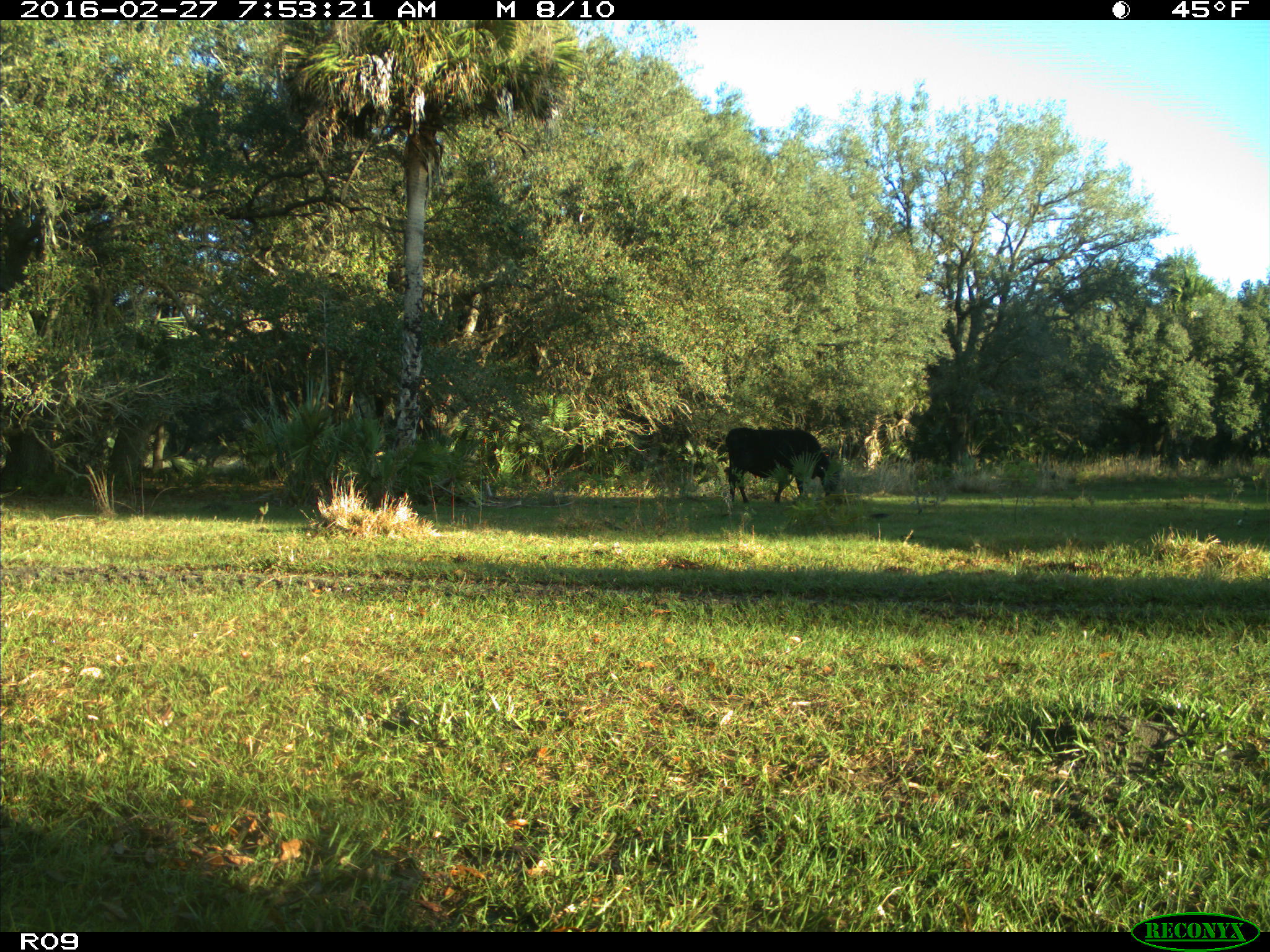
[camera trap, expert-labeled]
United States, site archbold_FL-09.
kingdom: Animalia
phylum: Chordata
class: Mammalia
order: Artiodactyla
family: Bovidae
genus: Bos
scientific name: Bos taurus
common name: domestic cow